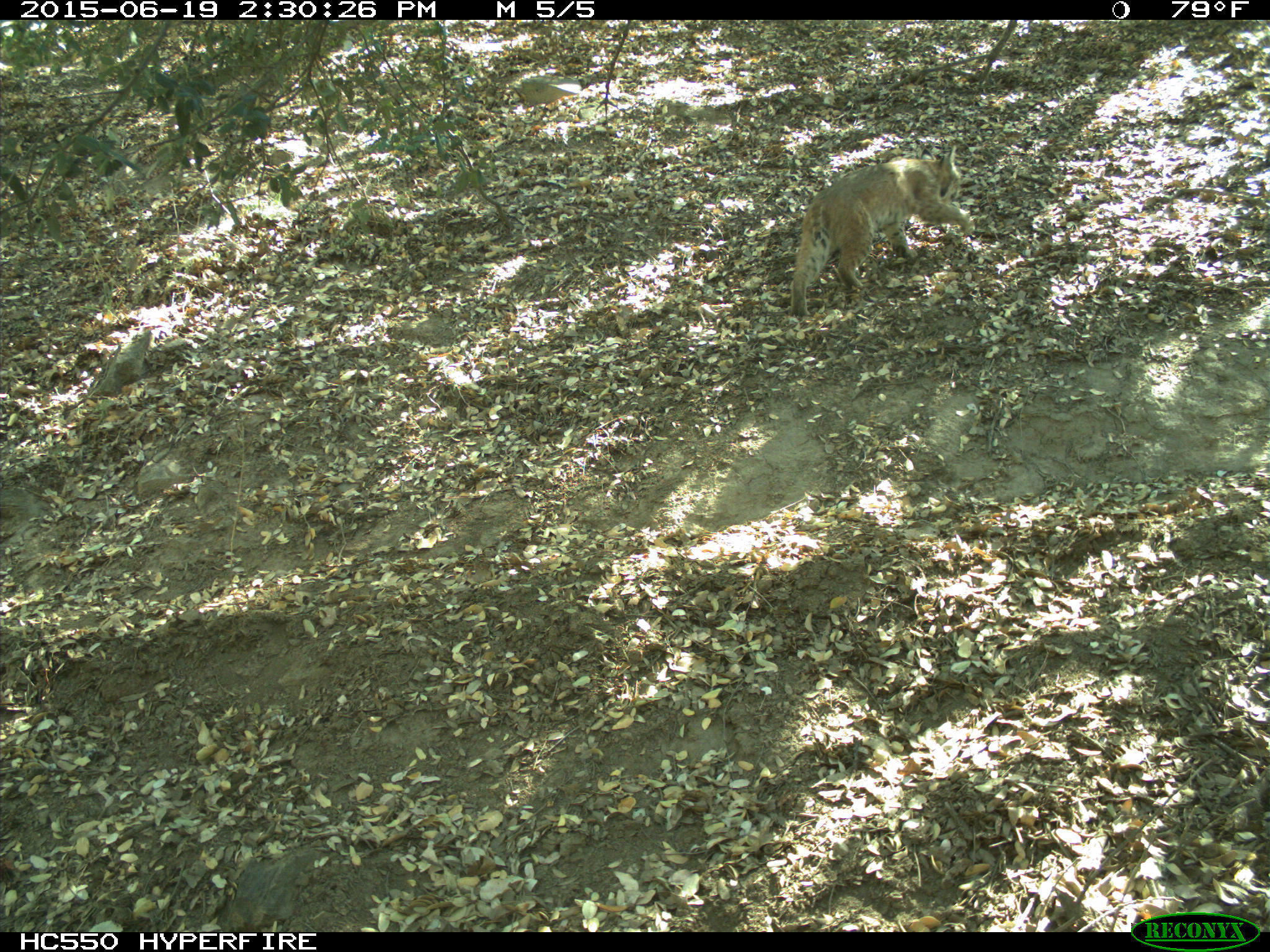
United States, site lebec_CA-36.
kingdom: Animalia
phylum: Chordata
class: Mammalia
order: Carnivora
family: Felidae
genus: Lynx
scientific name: Lynx rufus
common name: bobcat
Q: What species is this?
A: Lynx rufus (bobcat).